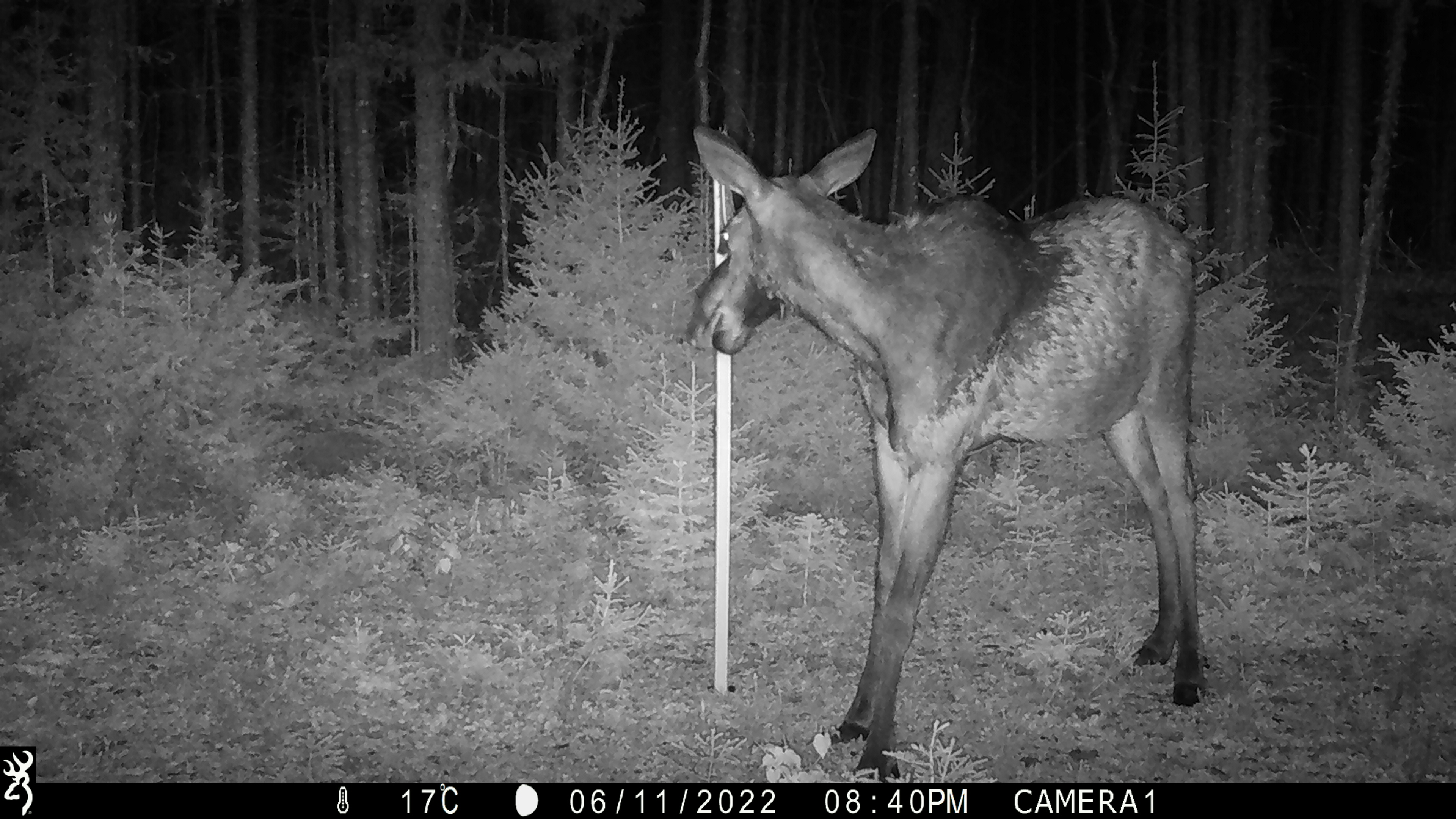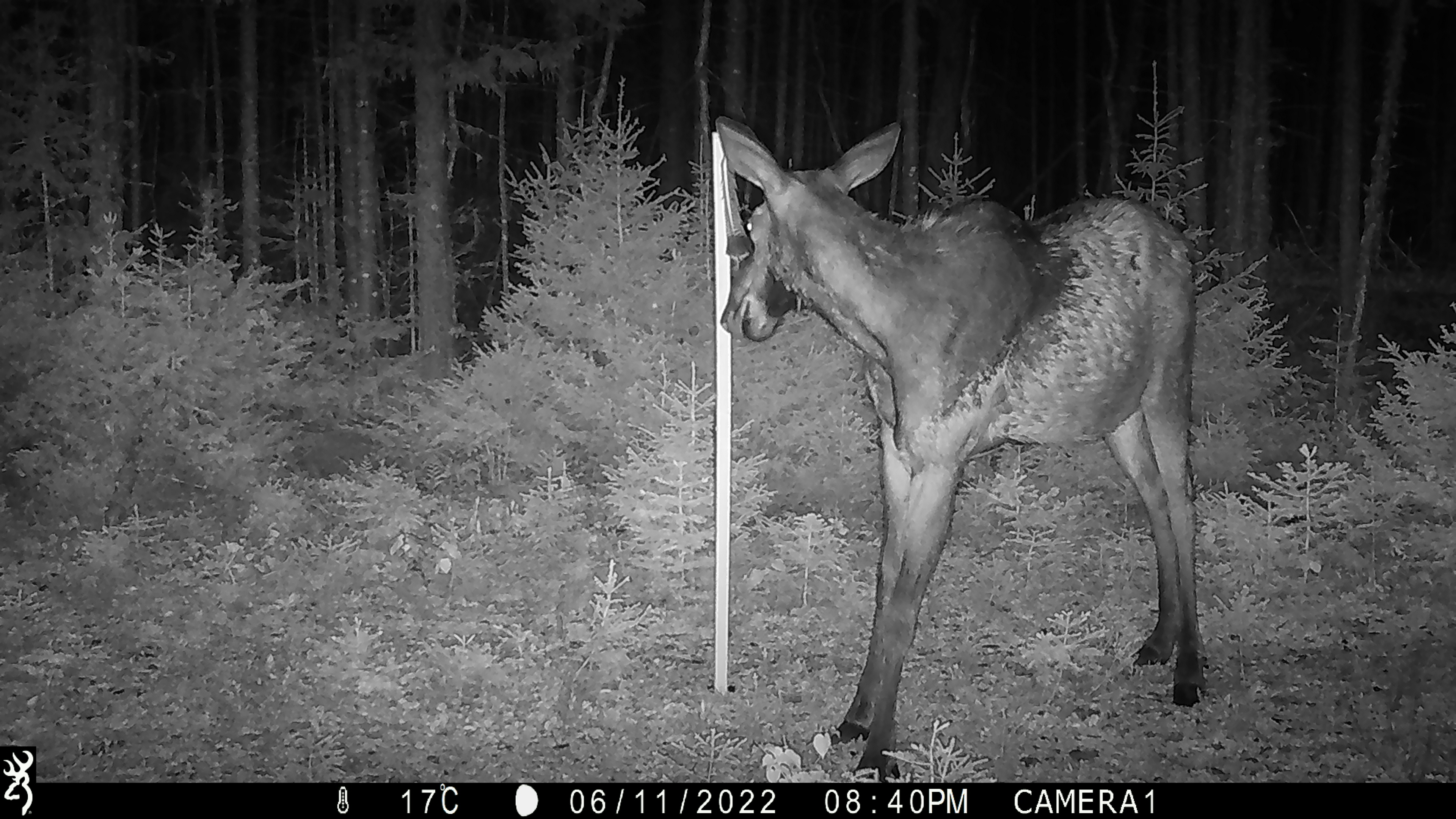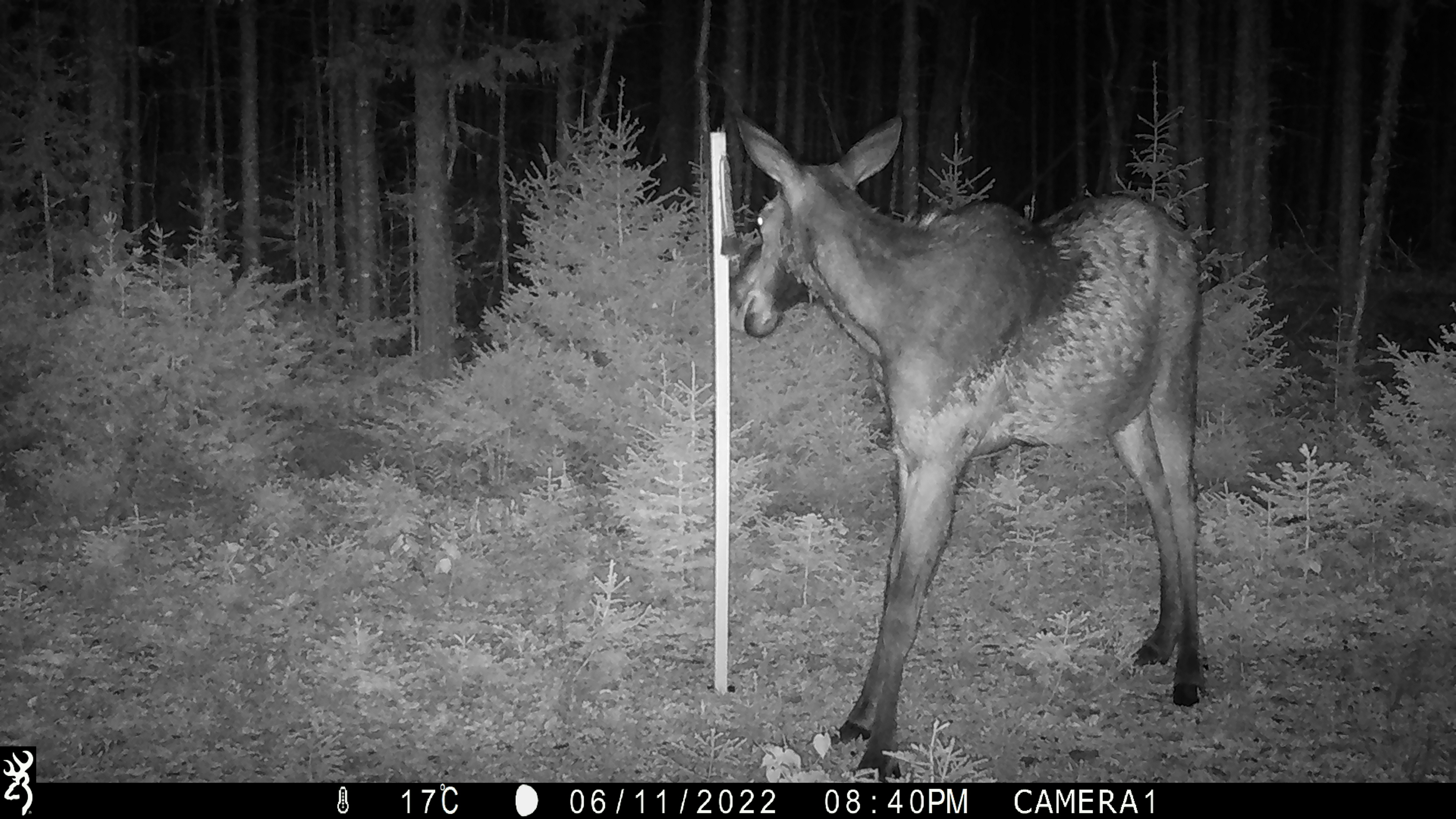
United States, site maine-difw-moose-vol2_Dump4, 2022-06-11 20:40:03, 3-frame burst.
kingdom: Animalia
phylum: Chordata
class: Mammalia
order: Artiodactyla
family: Cervidae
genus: Alces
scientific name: Alces alces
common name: moose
Moose (Alces alces).